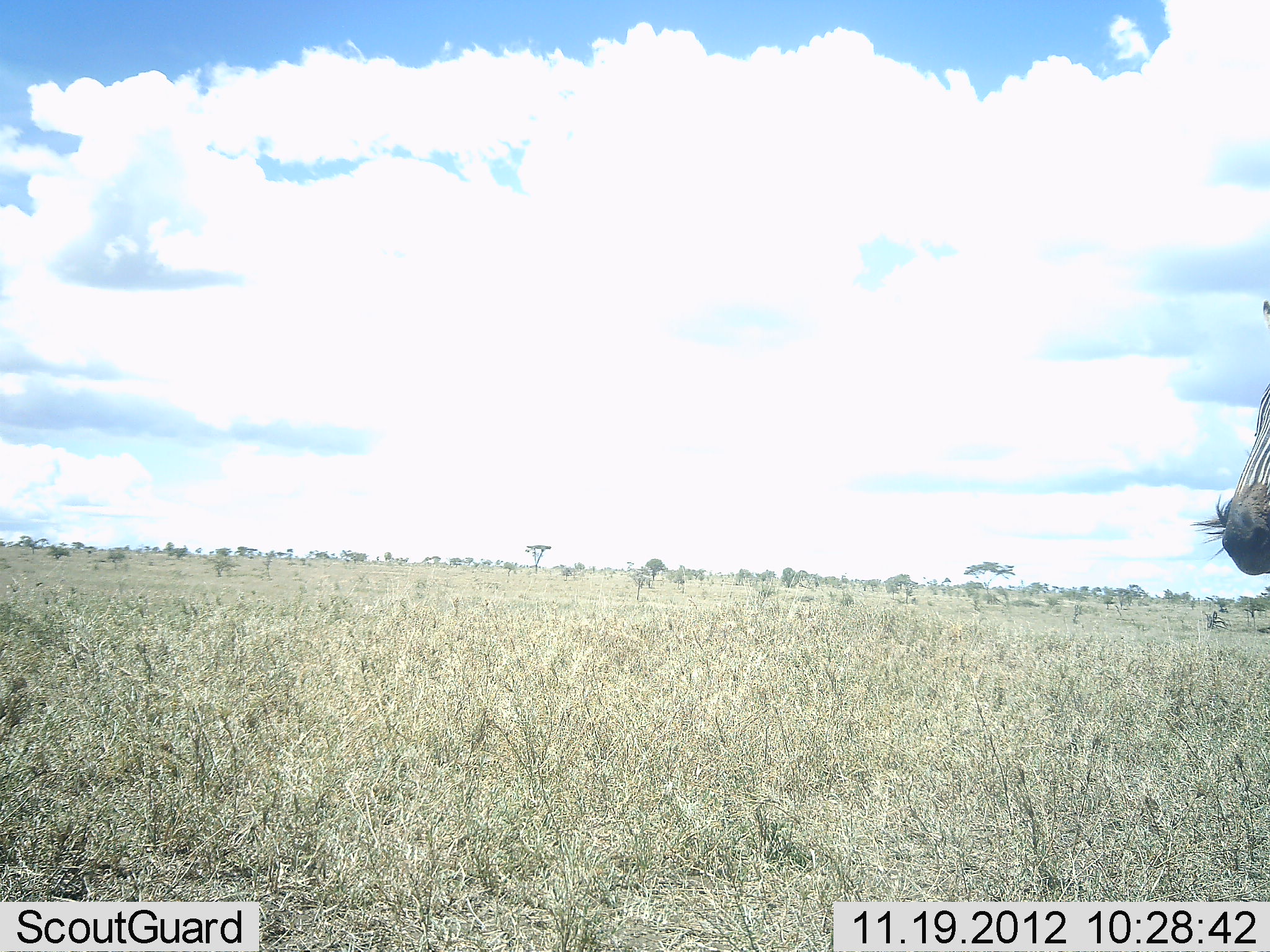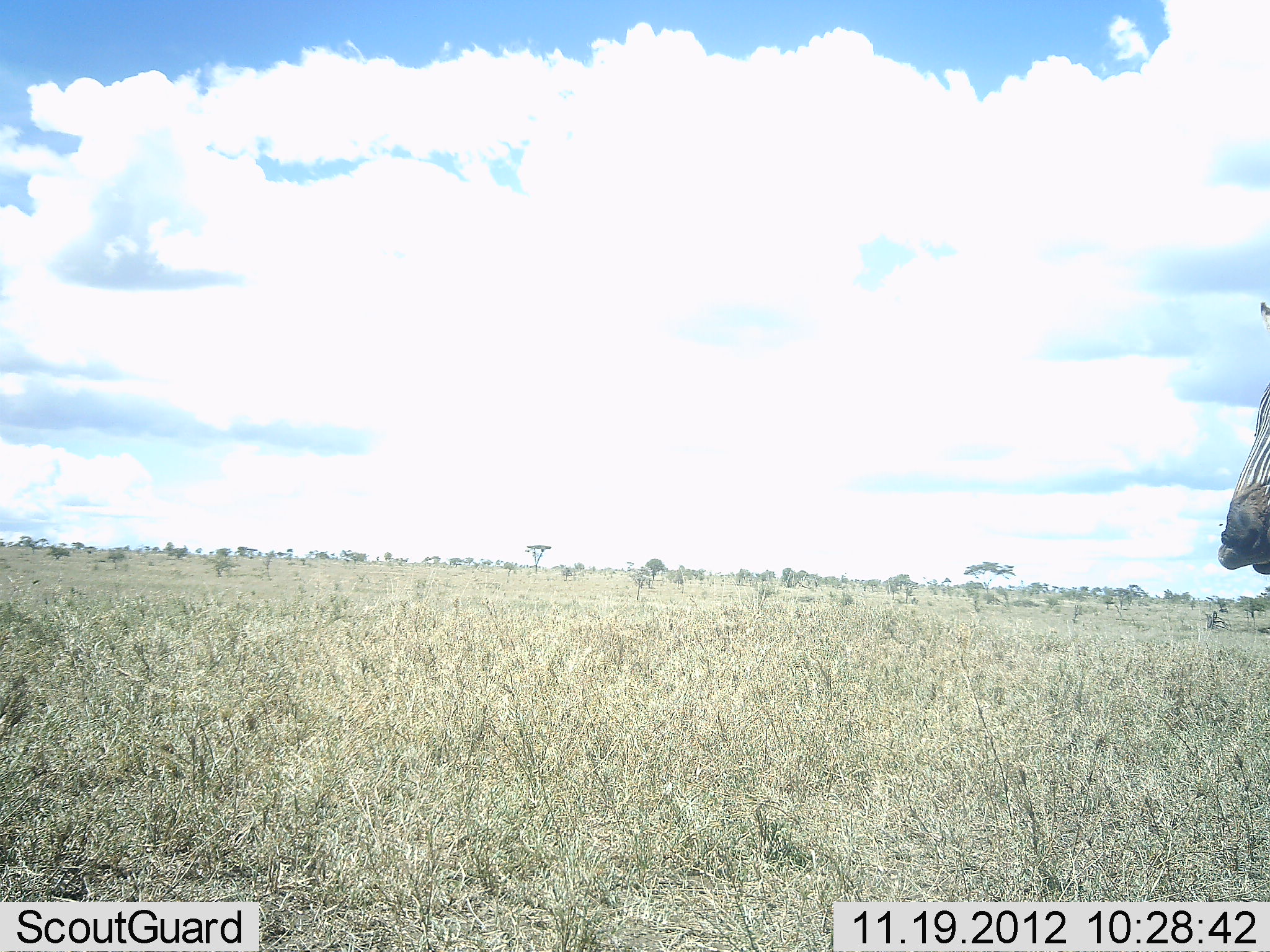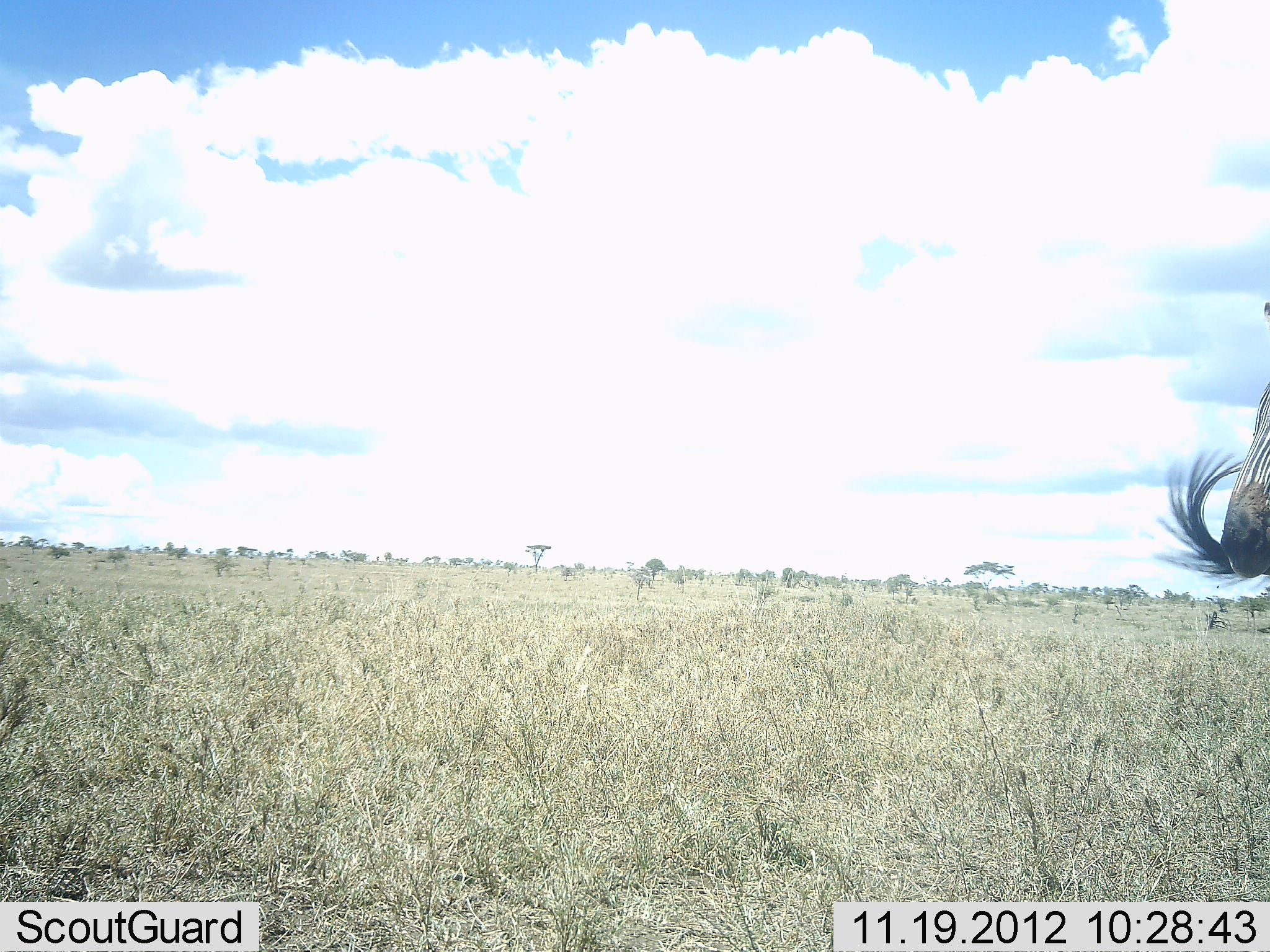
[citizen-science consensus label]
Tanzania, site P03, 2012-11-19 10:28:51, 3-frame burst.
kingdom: Animalia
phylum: Chordata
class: Mammalia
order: Perissodactyla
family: Equidae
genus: Equus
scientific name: Equus quagga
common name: plains zebra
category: zebra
Zebra (plains zebra) (Equus quagga), count 1. Behavior (volunteer vote fractions): standing 80%, resting 0%, moving 0%, interacting 0%. Young present (vote fraction): 0%. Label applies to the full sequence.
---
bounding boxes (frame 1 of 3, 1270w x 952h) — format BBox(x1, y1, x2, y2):
animal: BBox(1191, 289, 1269, 581)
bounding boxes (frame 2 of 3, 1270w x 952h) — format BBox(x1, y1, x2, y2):
animal: BBox(1216, 293, 1270, 581)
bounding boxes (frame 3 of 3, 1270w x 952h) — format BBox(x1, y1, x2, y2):
animal: BBox(1150, 291, 1270, 592)